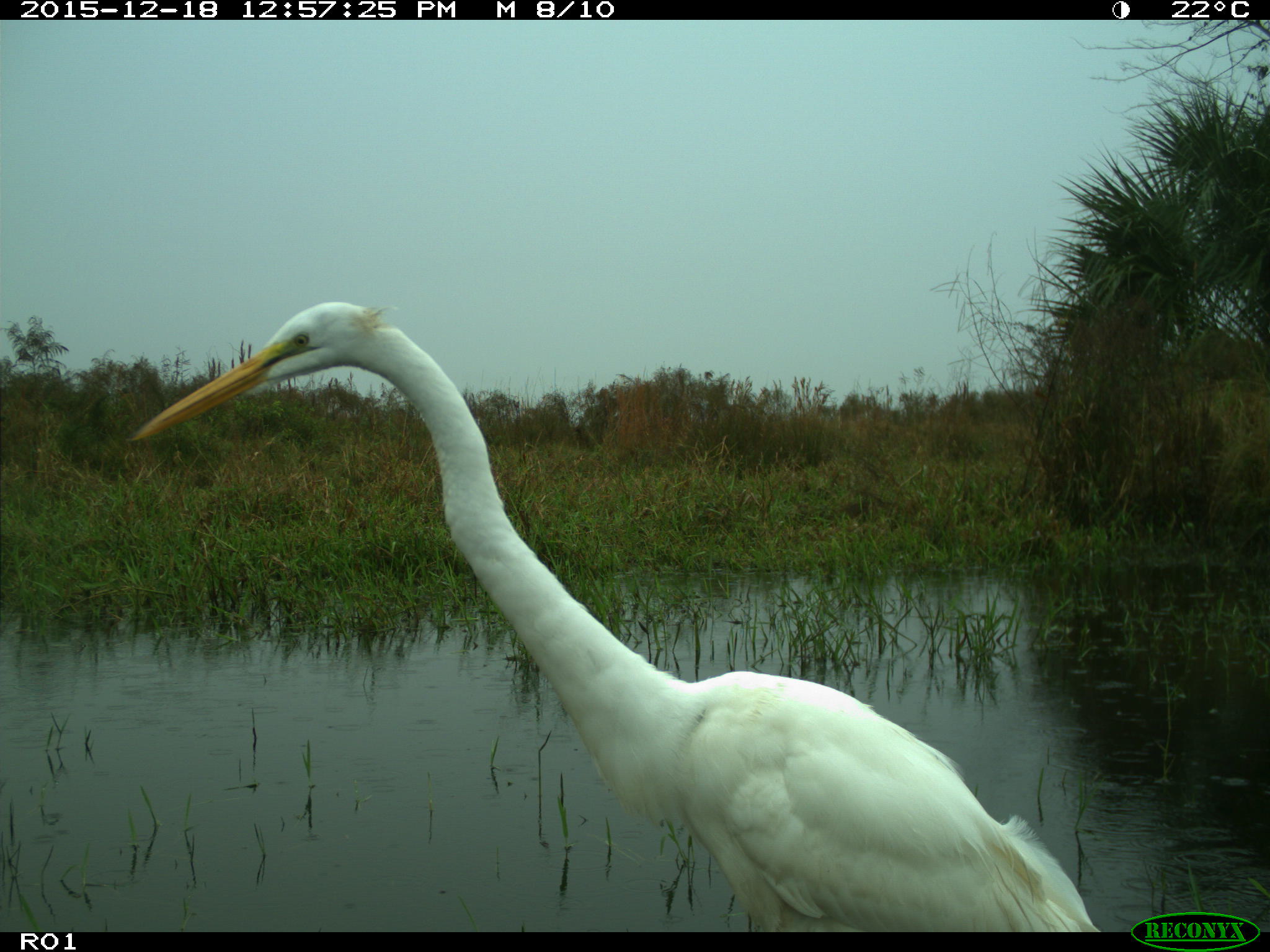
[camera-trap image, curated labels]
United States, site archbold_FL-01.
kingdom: Animalia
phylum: Chordata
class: Aves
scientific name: Aves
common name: birds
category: unidentified bird